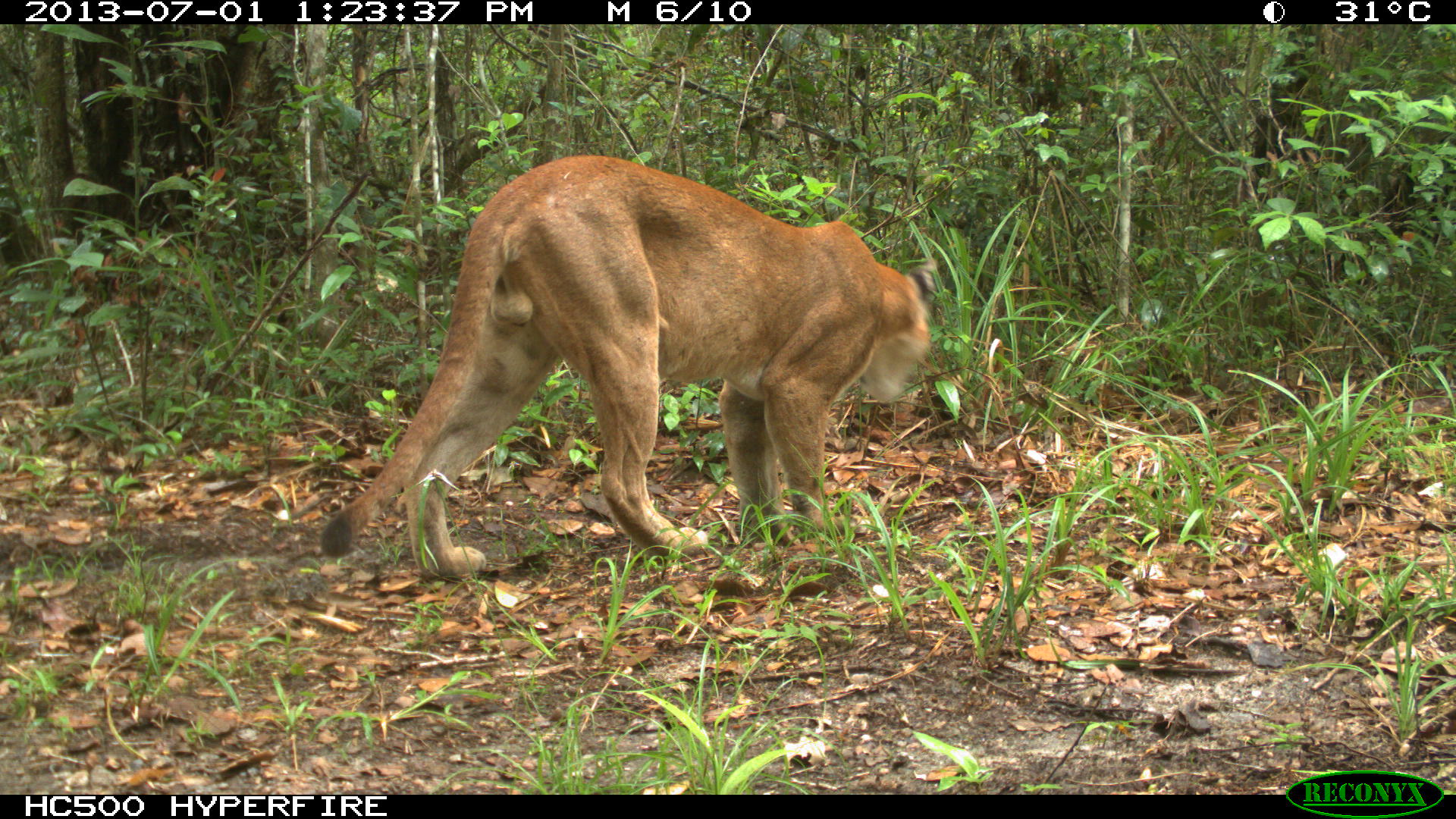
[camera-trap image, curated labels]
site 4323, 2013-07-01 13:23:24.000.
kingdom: Animalia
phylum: Chordata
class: Mammalia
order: Carnivora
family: Felidae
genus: Puma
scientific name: Puma concolor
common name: mountain lion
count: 1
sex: male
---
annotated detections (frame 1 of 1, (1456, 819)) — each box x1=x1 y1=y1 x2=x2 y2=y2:
puma concolor: x1=318 y1=153 x2=936 y2=581